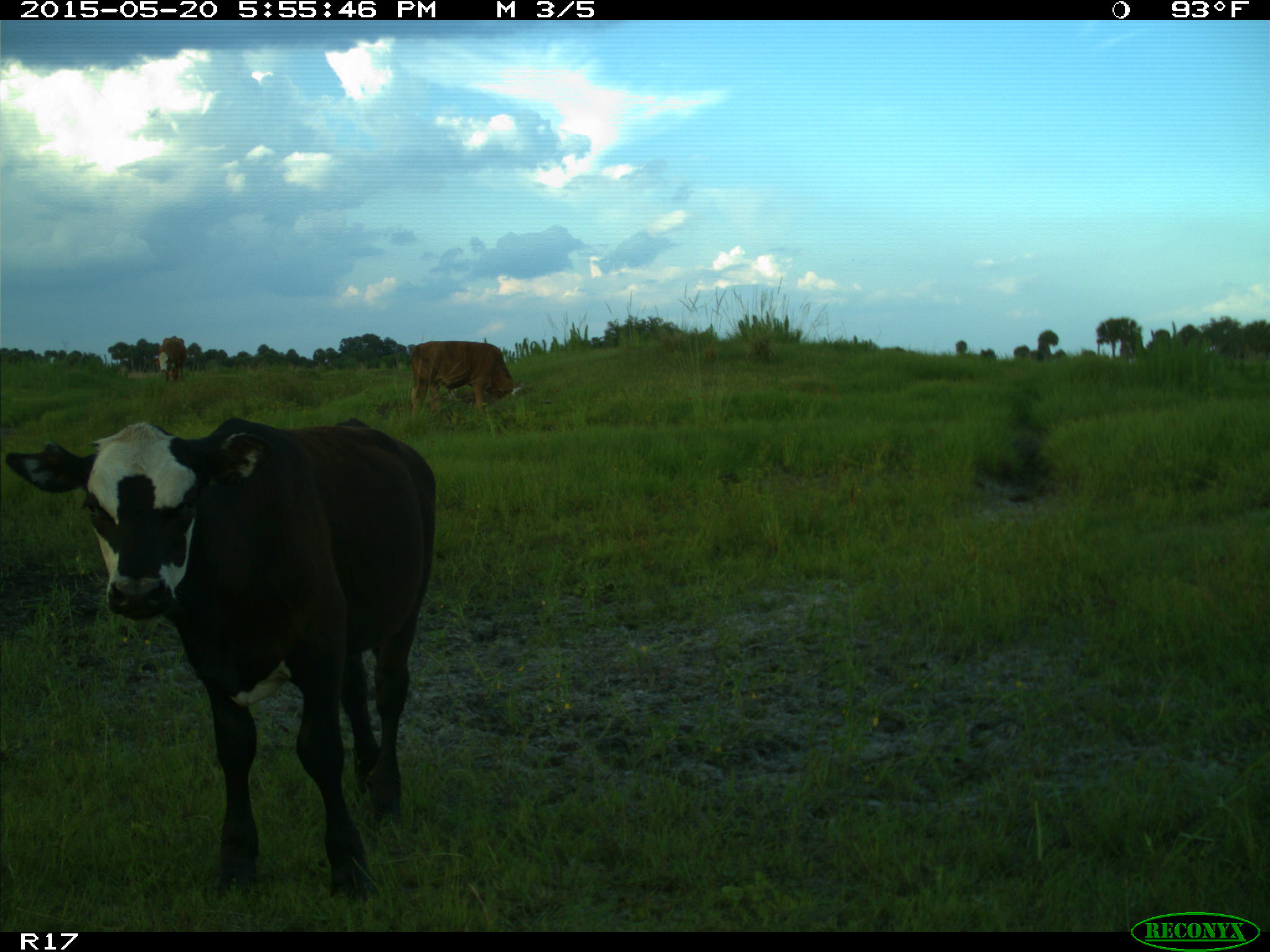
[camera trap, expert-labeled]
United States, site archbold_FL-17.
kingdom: Animalia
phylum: Chordata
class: Mammalia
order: Artiodactyla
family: Bovidae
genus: Bos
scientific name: Bos taurus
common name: domestic cow